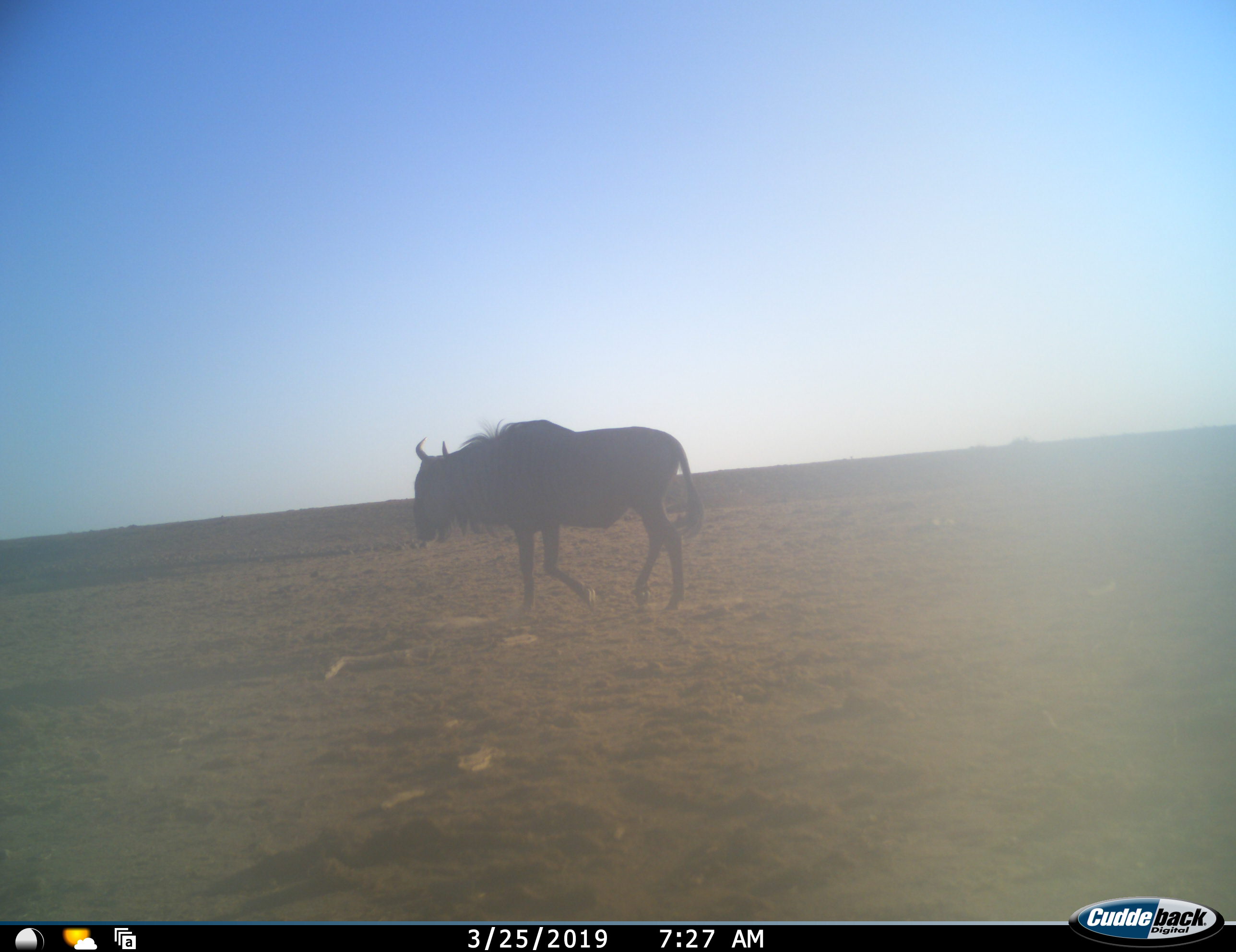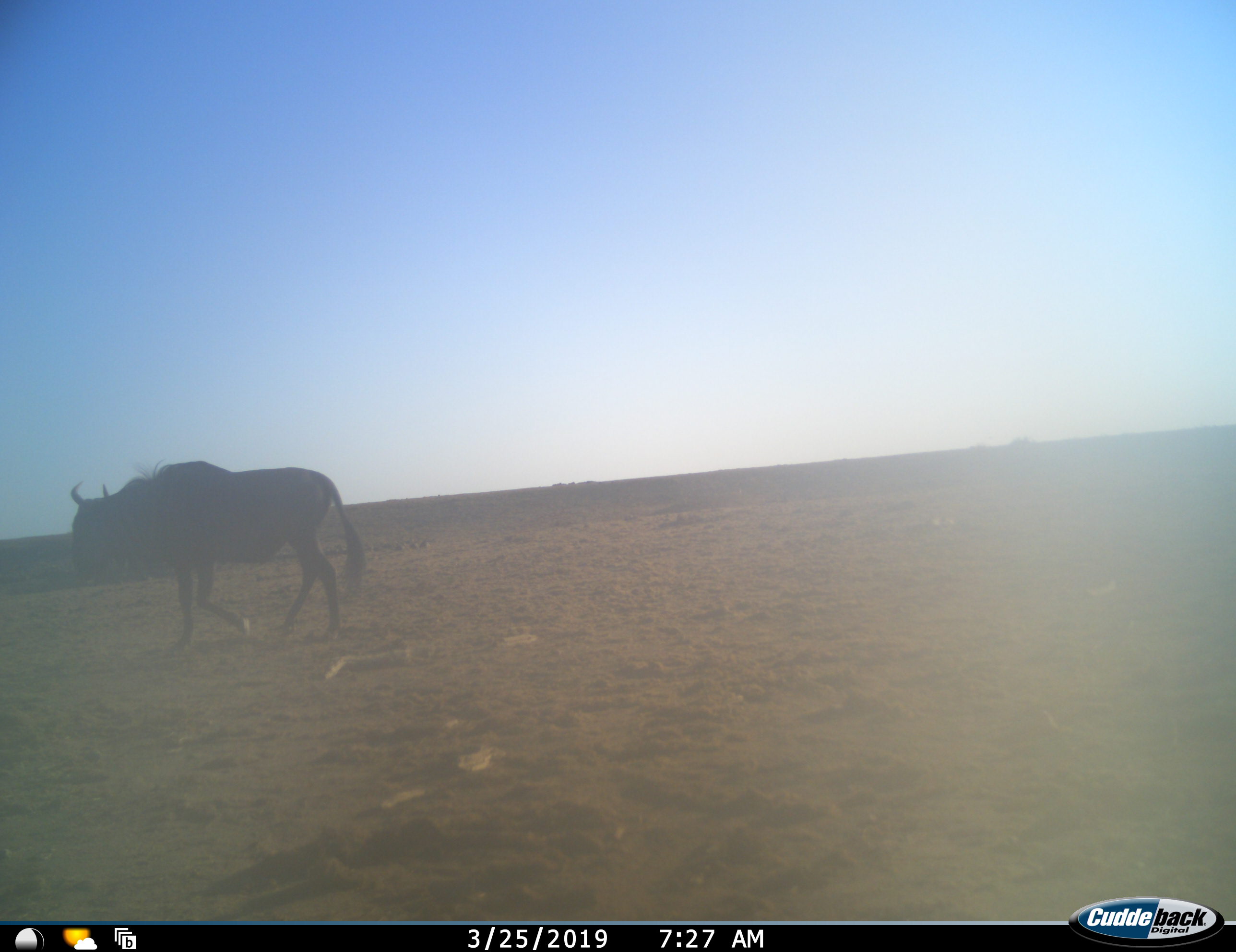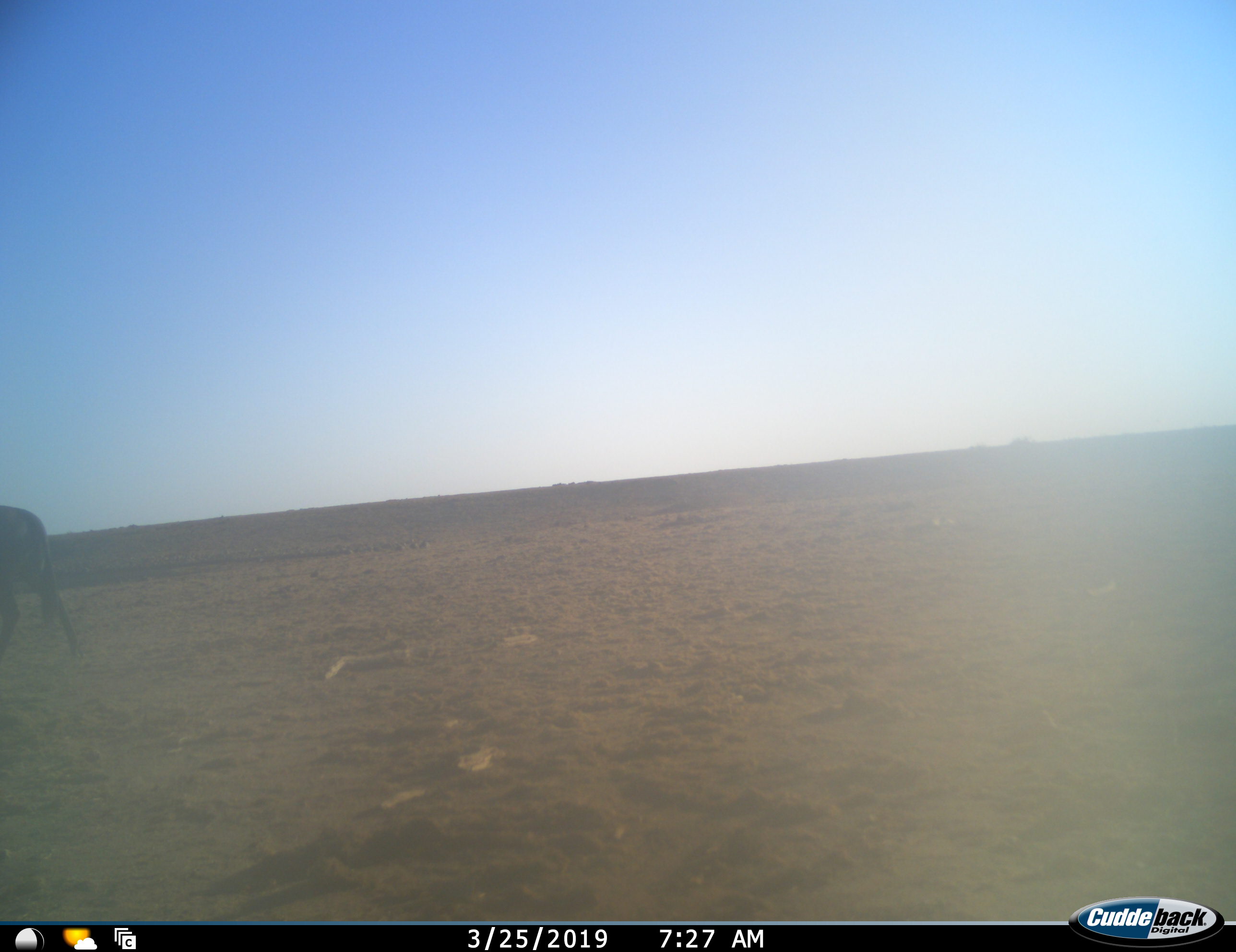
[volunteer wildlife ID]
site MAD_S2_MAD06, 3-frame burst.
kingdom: Animalia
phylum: Chordata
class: Mammalia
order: Artiodactyla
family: Bovidae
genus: Connochaetes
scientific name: Connochaetes taurinus taurinus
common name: blue wildebeest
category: wildebeestblue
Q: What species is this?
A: Wildebeestblue (blue wildebeest) (Connochaetes taurinus taurinus).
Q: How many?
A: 1.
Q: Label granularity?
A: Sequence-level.